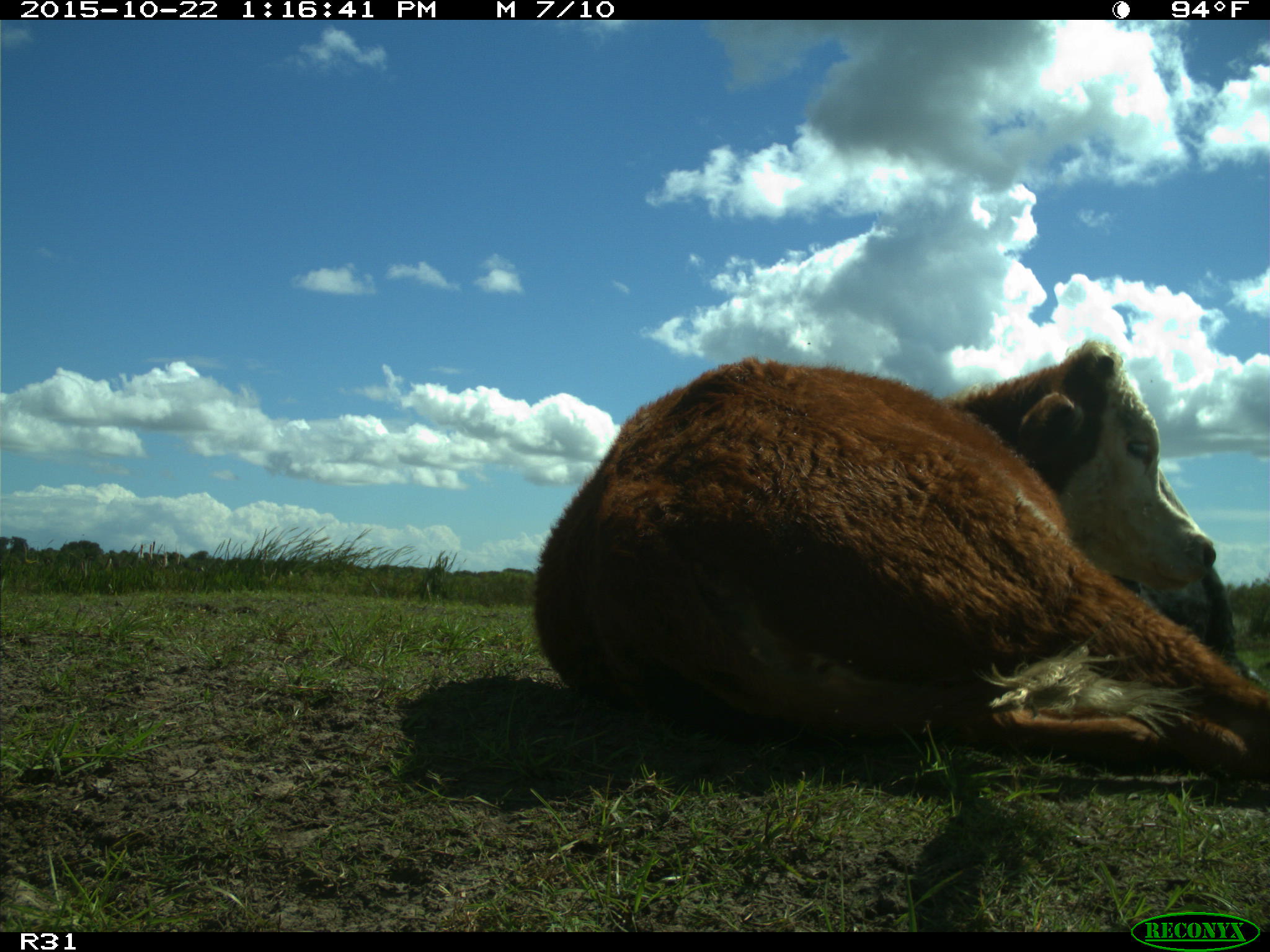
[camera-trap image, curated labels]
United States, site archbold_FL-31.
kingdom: Animalia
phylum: Chordata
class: Mammalia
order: Artiodactyla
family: Bovidae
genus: Bos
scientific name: Bos taurus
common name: domestic cow